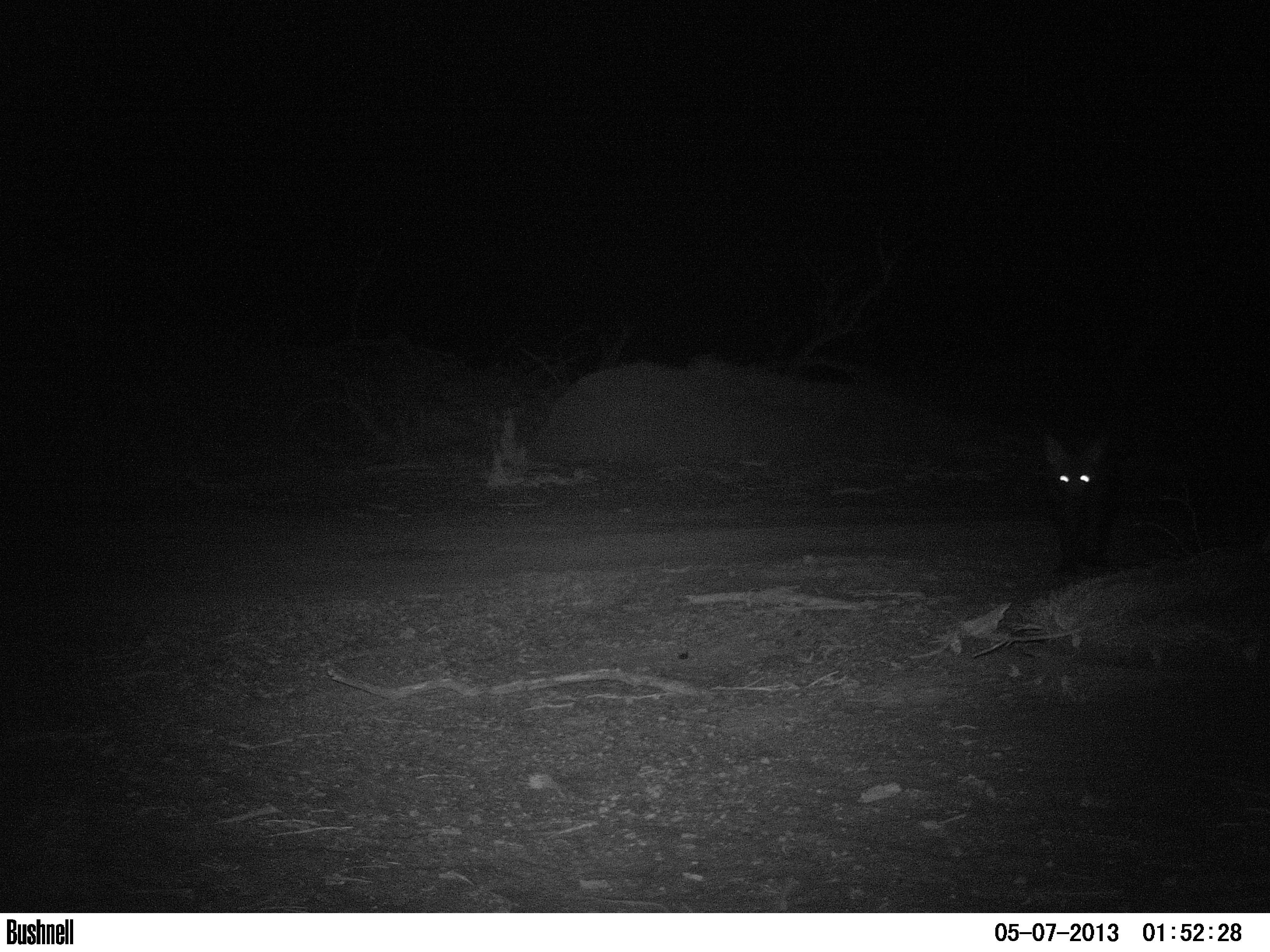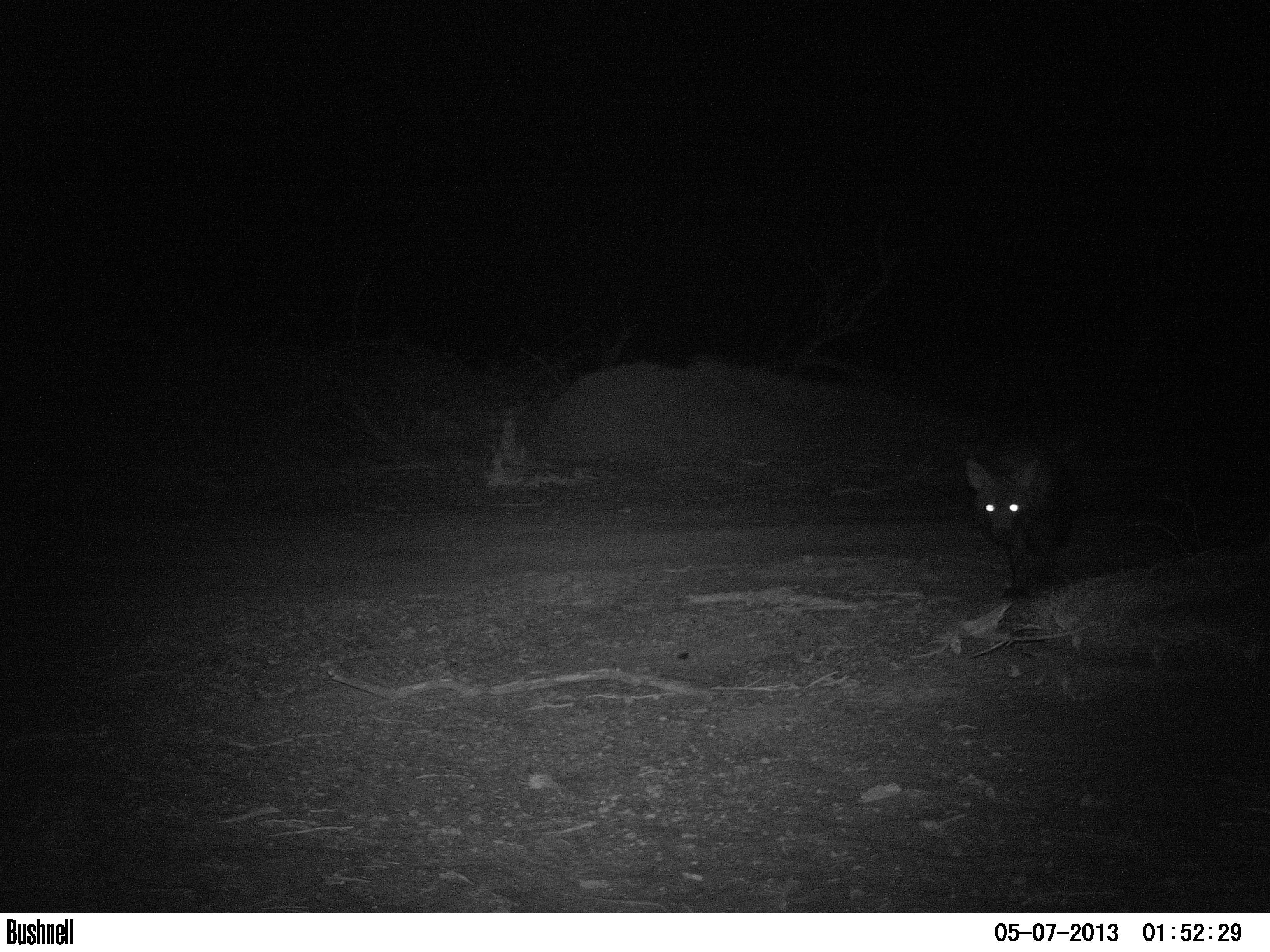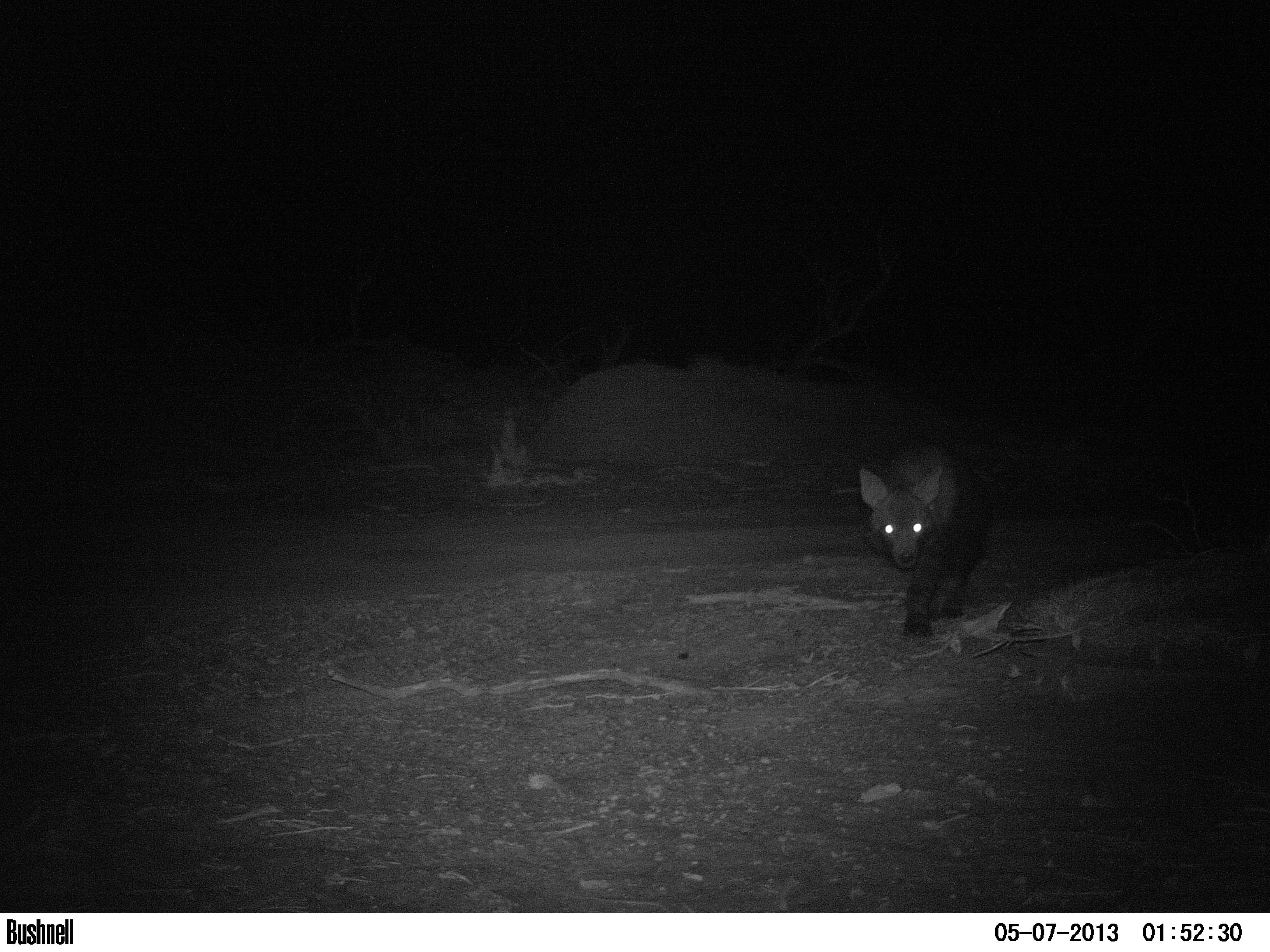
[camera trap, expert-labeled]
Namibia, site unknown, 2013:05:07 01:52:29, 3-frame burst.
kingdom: Animalia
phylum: Chordata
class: Mammalia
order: Carnivora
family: Hyaenidae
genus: Parahyaena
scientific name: Parahyaena brunnea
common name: brown hyena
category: hyaena brunnea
Hyaena brunnea (brown hyena) (Parahyaena brunnea).